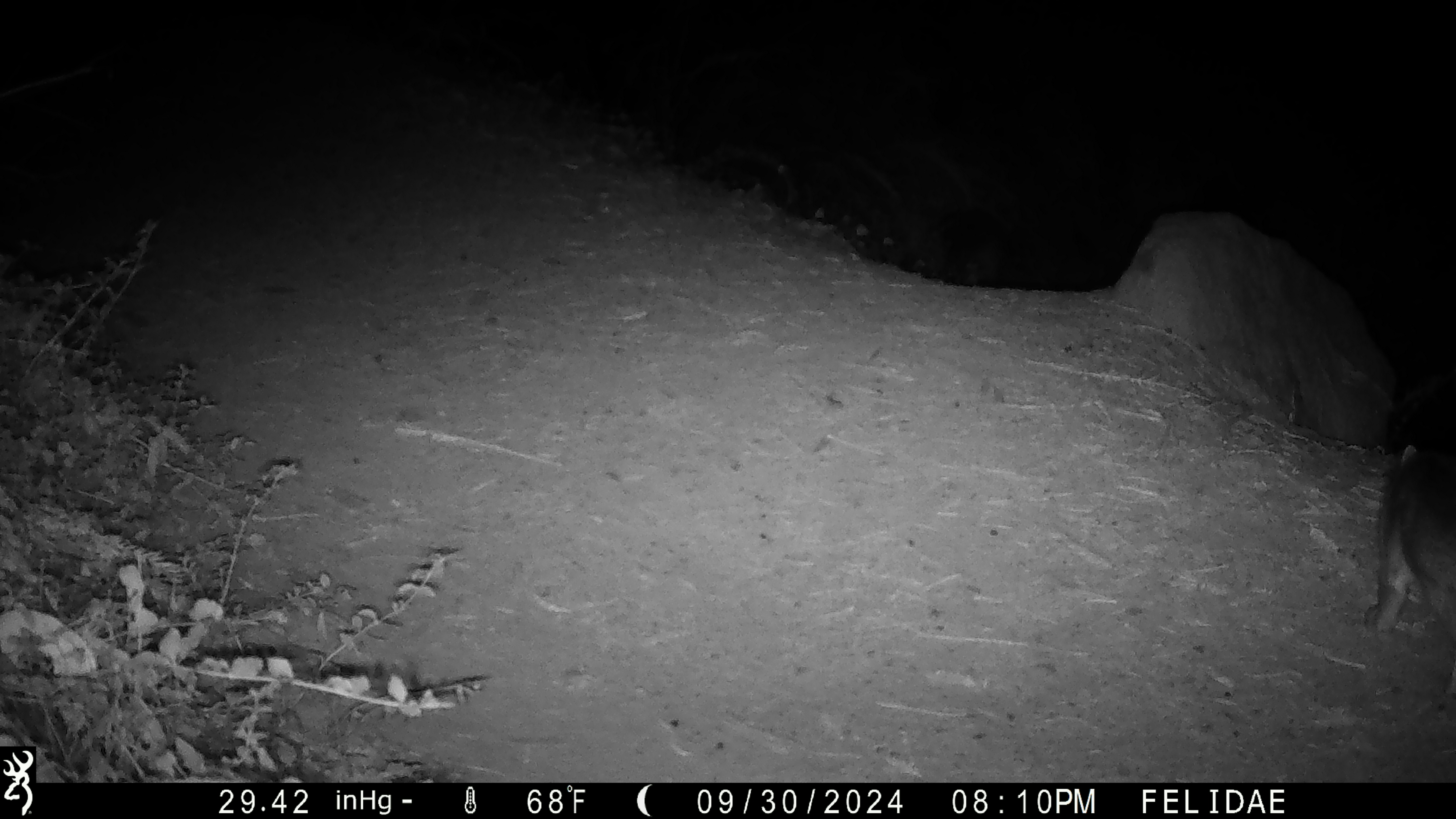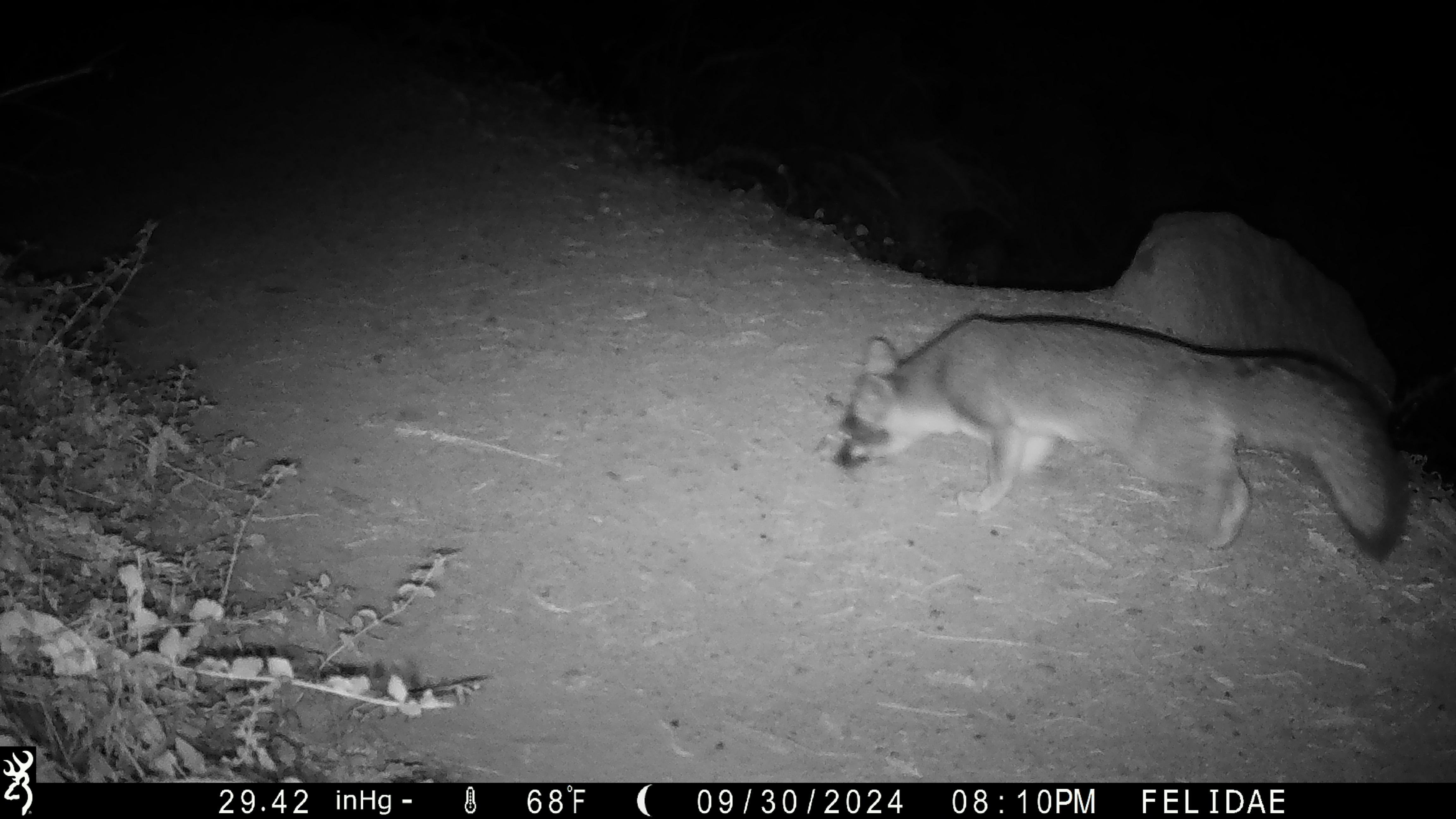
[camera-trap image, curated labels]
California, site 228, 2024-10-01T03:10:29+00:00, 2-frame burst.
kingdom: Animalia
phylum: Chordata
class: Mammalia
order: Carnivora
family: Canidae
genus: Urocyon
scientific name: Urocyon cinereoargenteus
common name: gray fox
Gray fox (Urocyon cinereoargenteus).